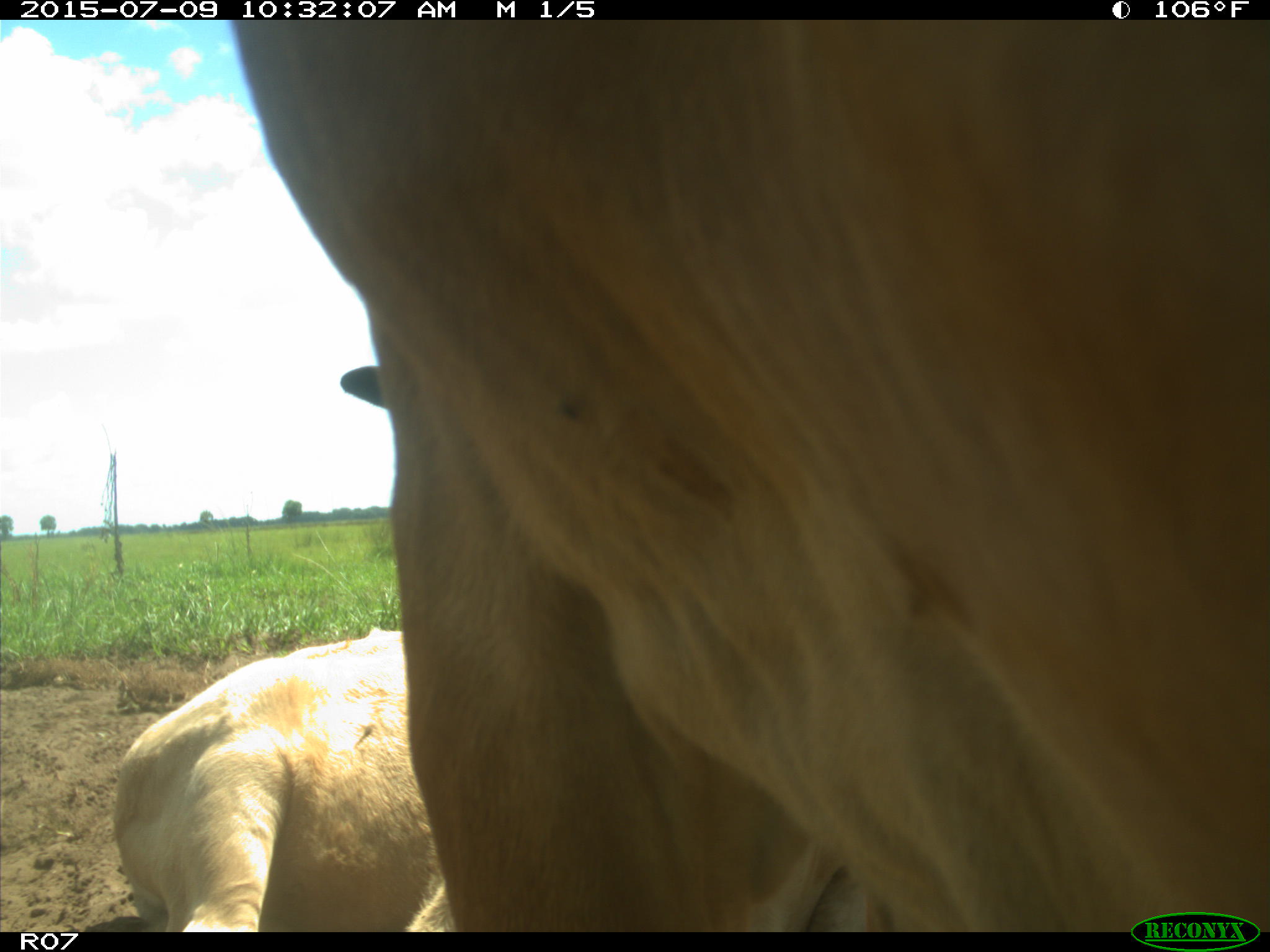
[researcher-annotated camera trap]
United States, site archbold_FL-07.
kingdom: Animalia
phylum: Chordata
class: Mammalia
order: Artiodactyla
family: Bovidae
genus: Bos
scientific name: Bos taurus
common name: domestic cow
Bos taurus (domestic cow).